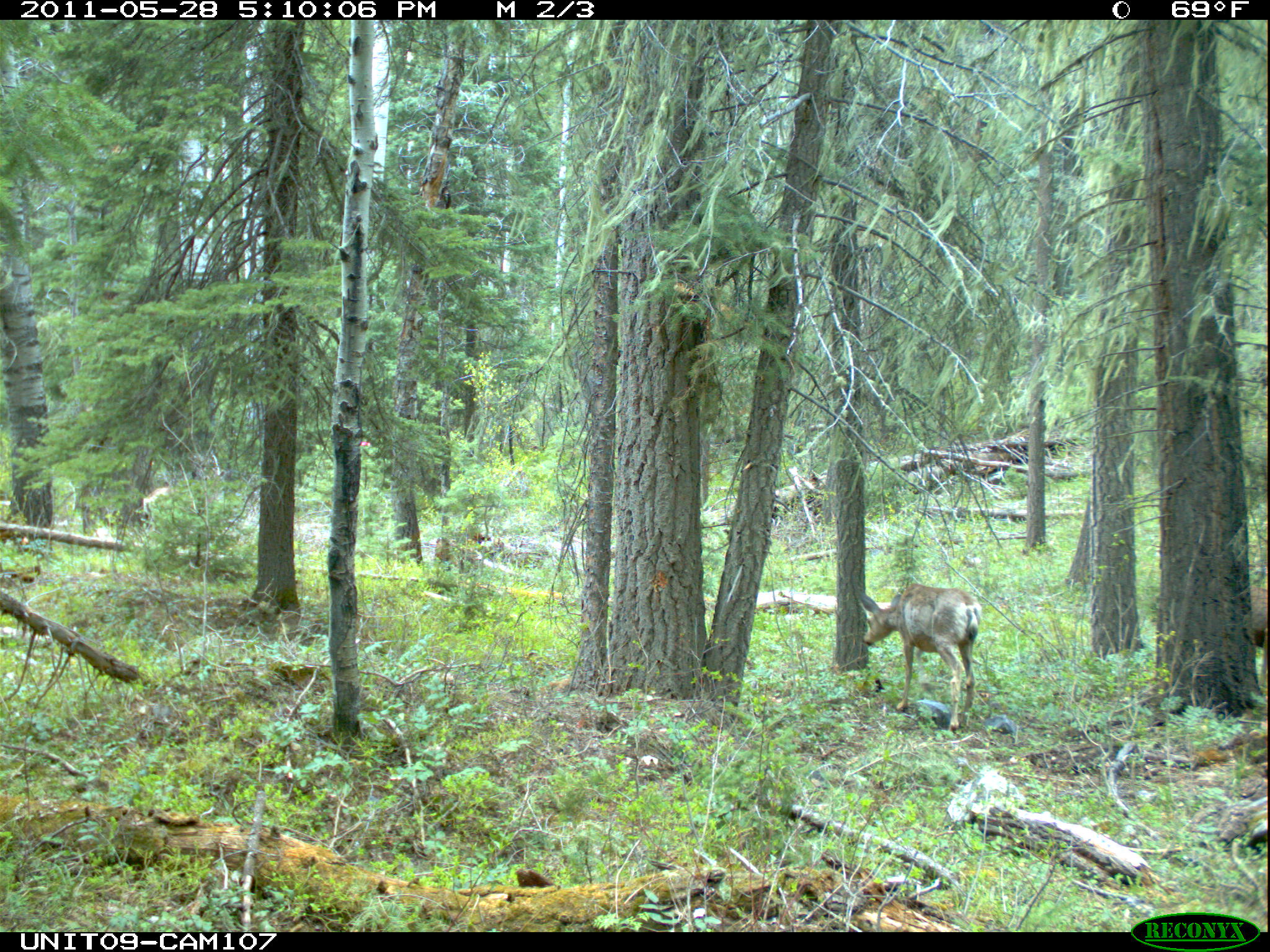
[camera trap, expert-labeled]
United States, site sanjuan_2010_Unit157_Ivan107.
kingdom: Animalia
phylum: Chordata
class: Mammalia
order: Artiodactyla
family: Cervidae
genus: Odocoileus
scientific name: Odocoileus hemionus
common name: mule deer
Odocoileus hemionus (mule deer).